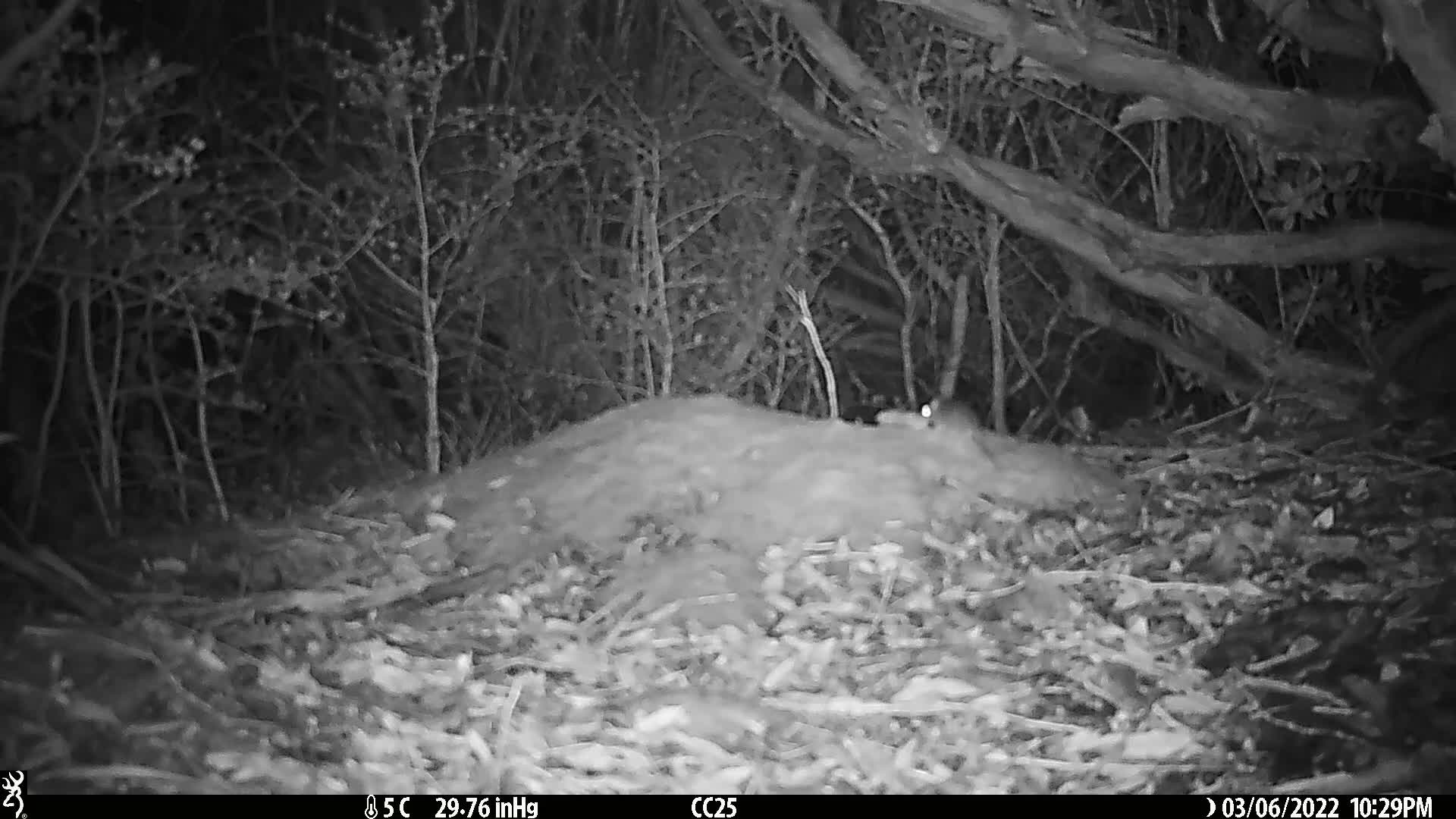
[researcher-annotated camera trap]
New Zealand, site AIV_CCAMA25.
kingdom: Animalia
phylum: Chordata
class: Mammalia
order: Rodentia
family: Muridae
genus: Mus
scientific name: Mus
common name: mouse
Mouse (Mus).